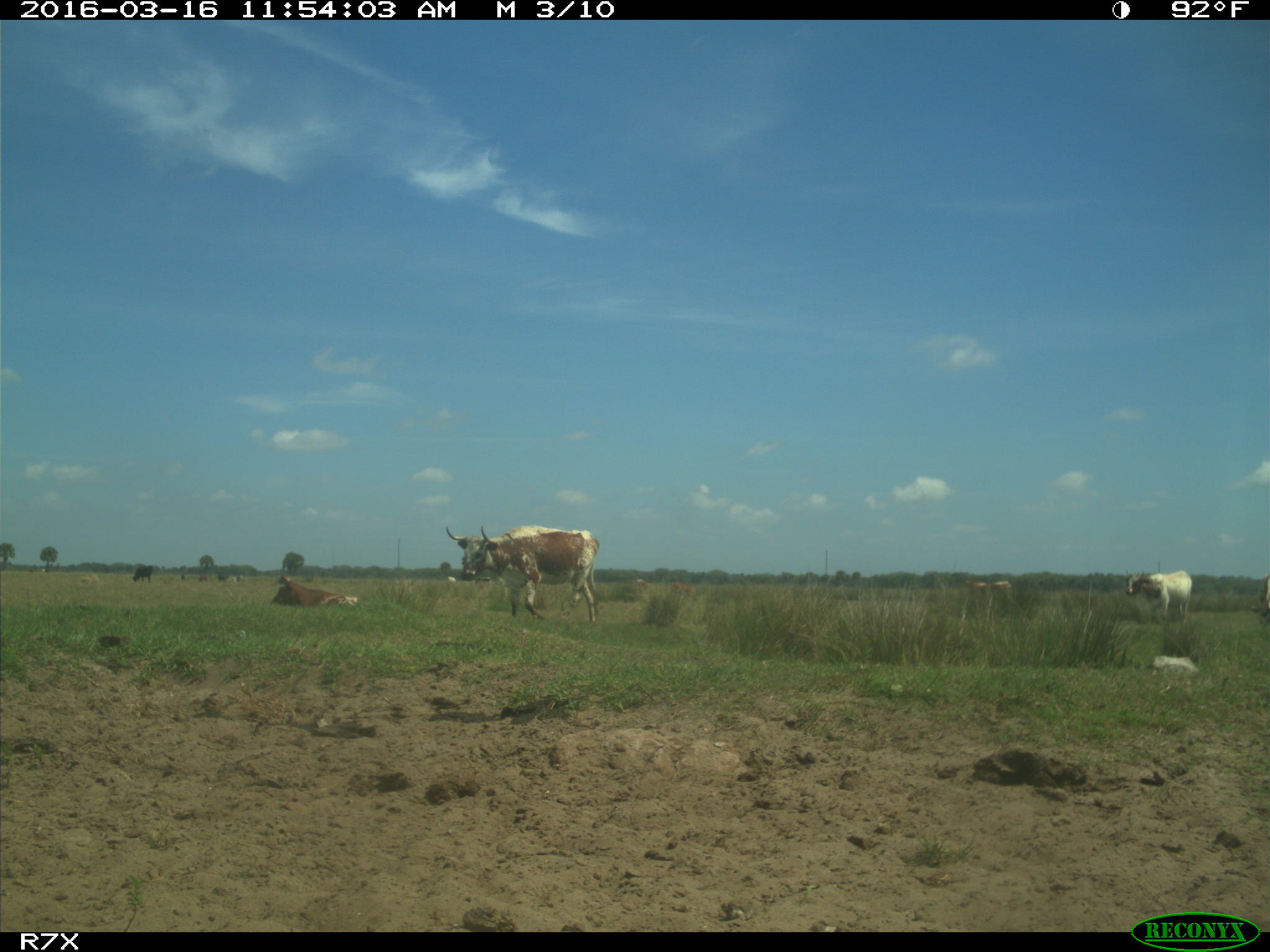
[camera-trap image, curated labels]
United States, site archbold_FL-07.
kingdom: Animalia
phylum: Chordata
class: Mammalia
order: Artiodactyla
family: Bovidae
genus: Bos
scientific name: Bos taurus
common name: domestic cow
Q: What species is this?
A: Bos taurus (domestic cow).